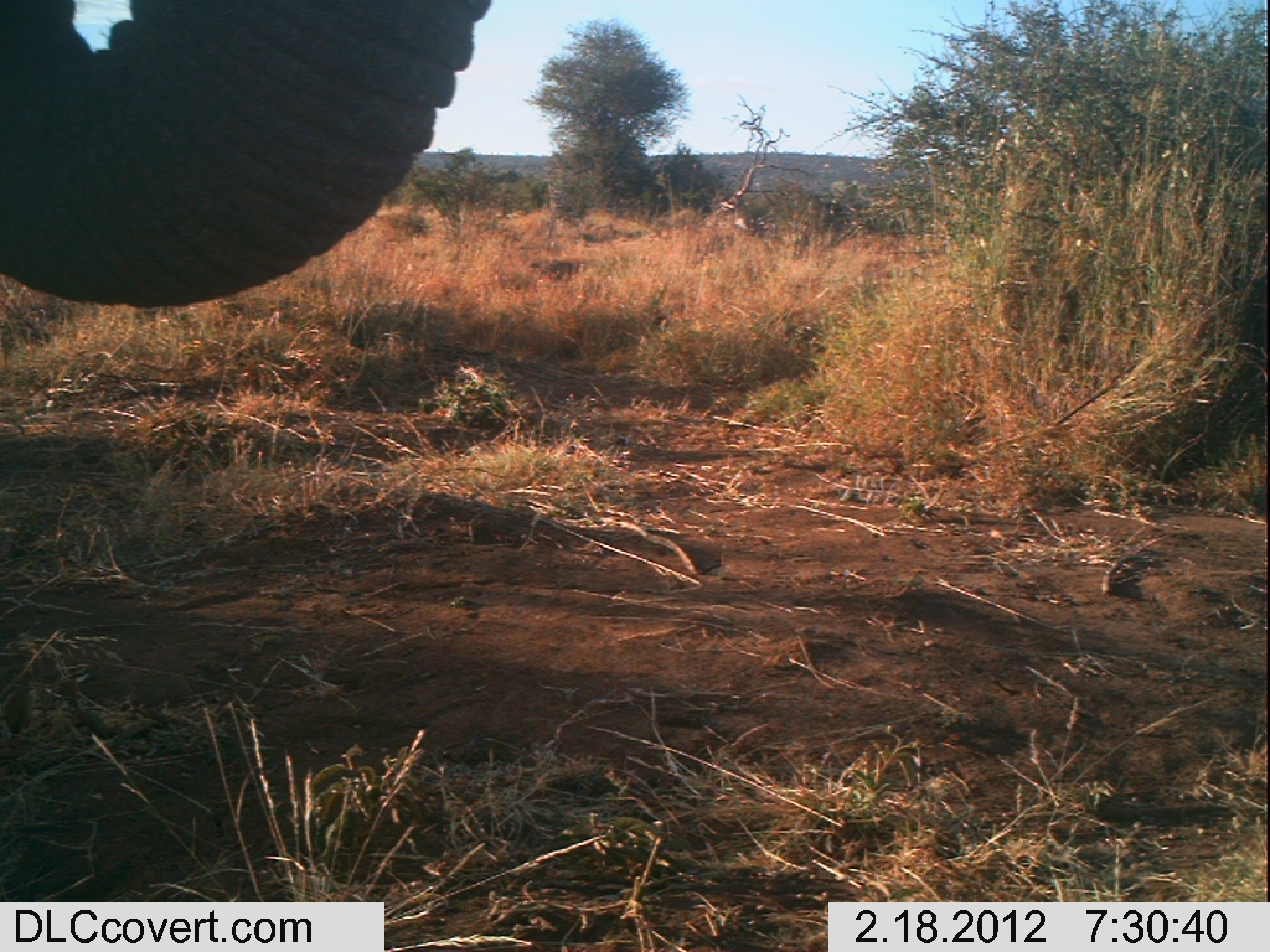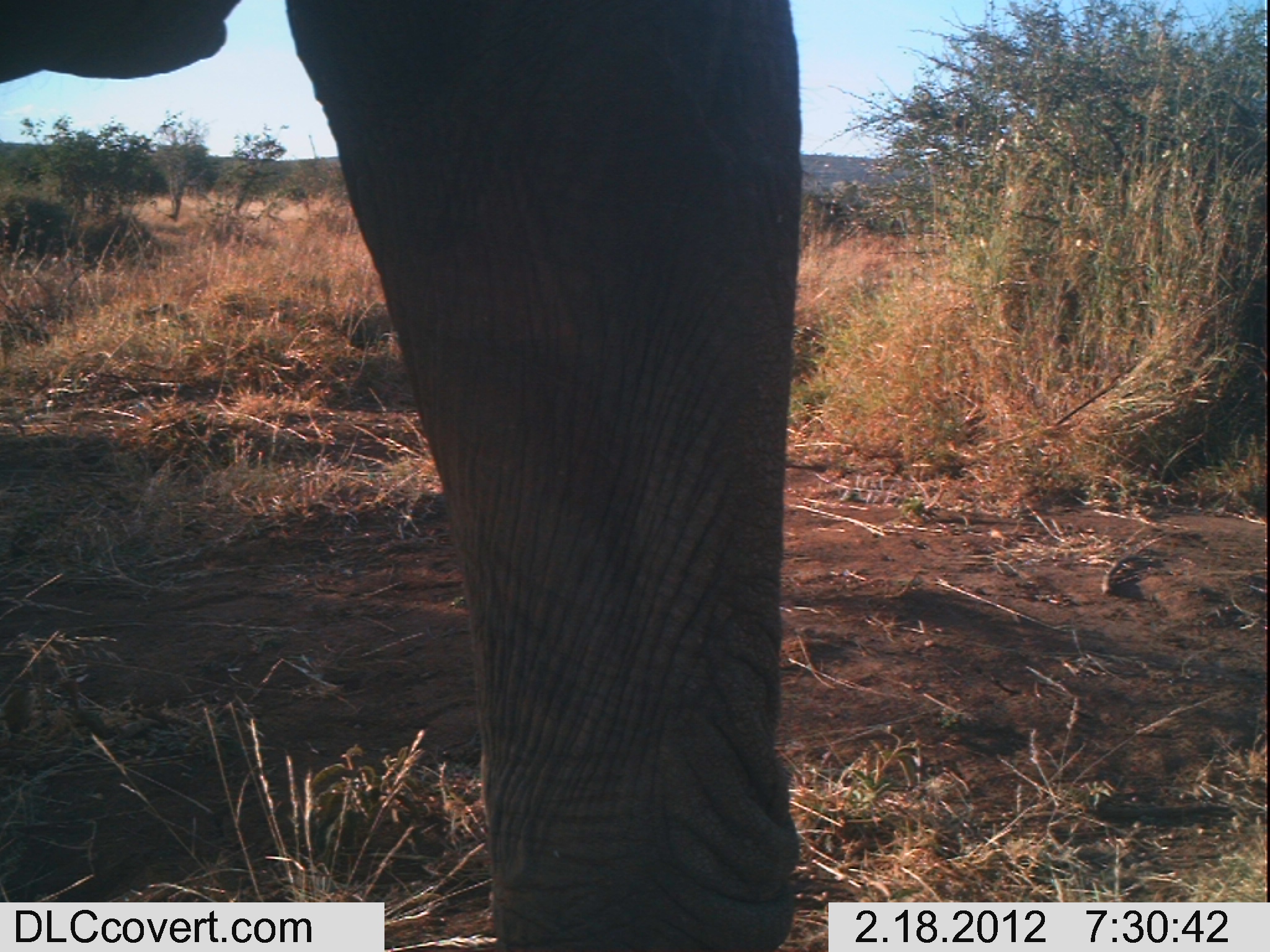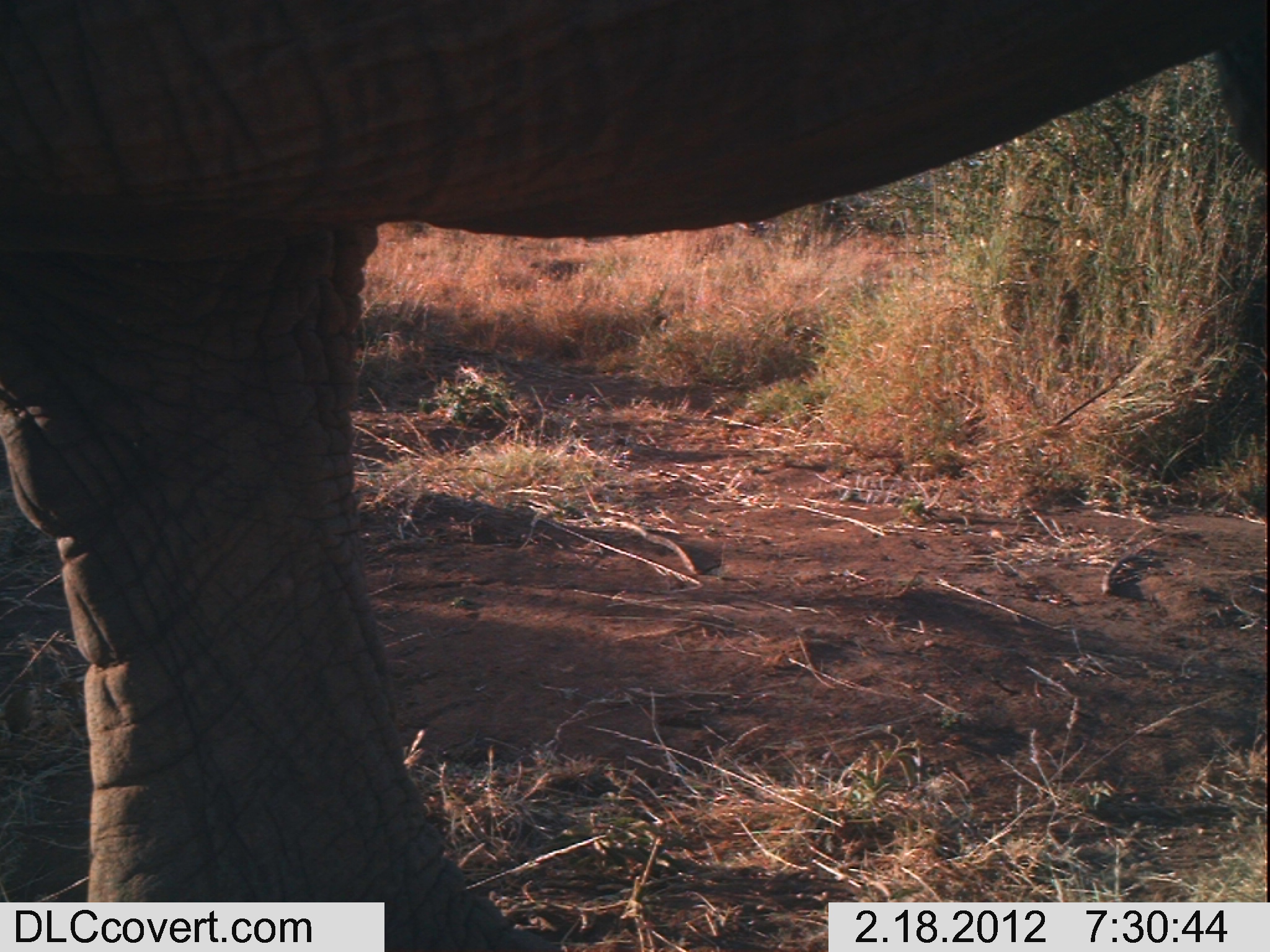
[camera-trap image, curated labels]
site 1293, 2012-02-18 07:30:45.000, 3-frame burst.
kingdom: Animalia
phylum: Chordata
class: Mammalia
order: Proboscidea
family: Elephantidae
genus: Loxodonta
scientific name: Loxodonta africana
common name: african bush elephant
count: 1